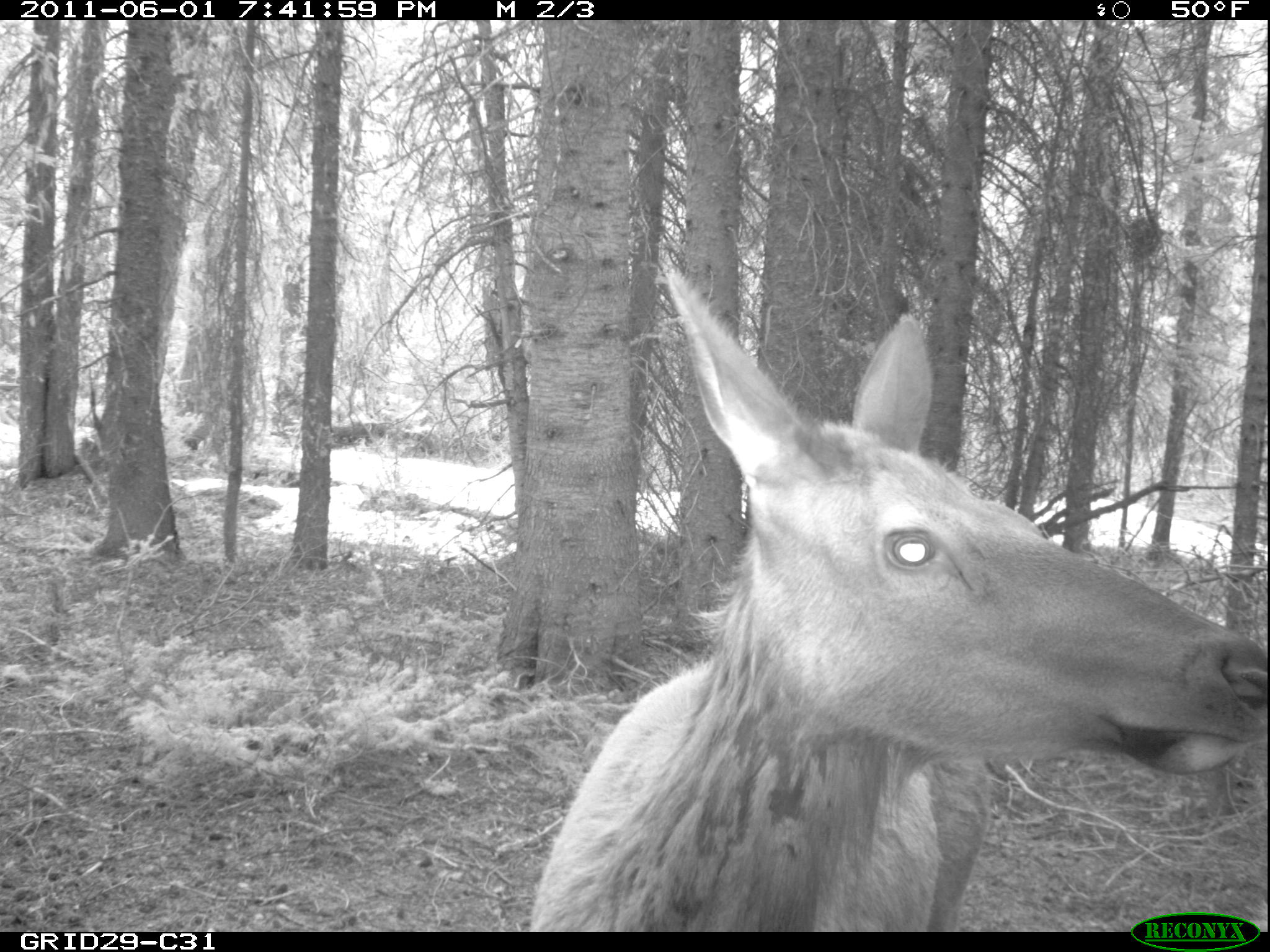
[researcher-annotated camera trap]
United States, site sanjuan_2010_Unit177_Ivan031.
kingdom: Animalia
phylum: Chordata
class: Mammalia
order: Artiodactyla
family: Cervidae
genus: Cervus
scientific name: Cervus elaphus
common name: red deer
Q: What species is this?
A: Cervus elaphus (red deer).